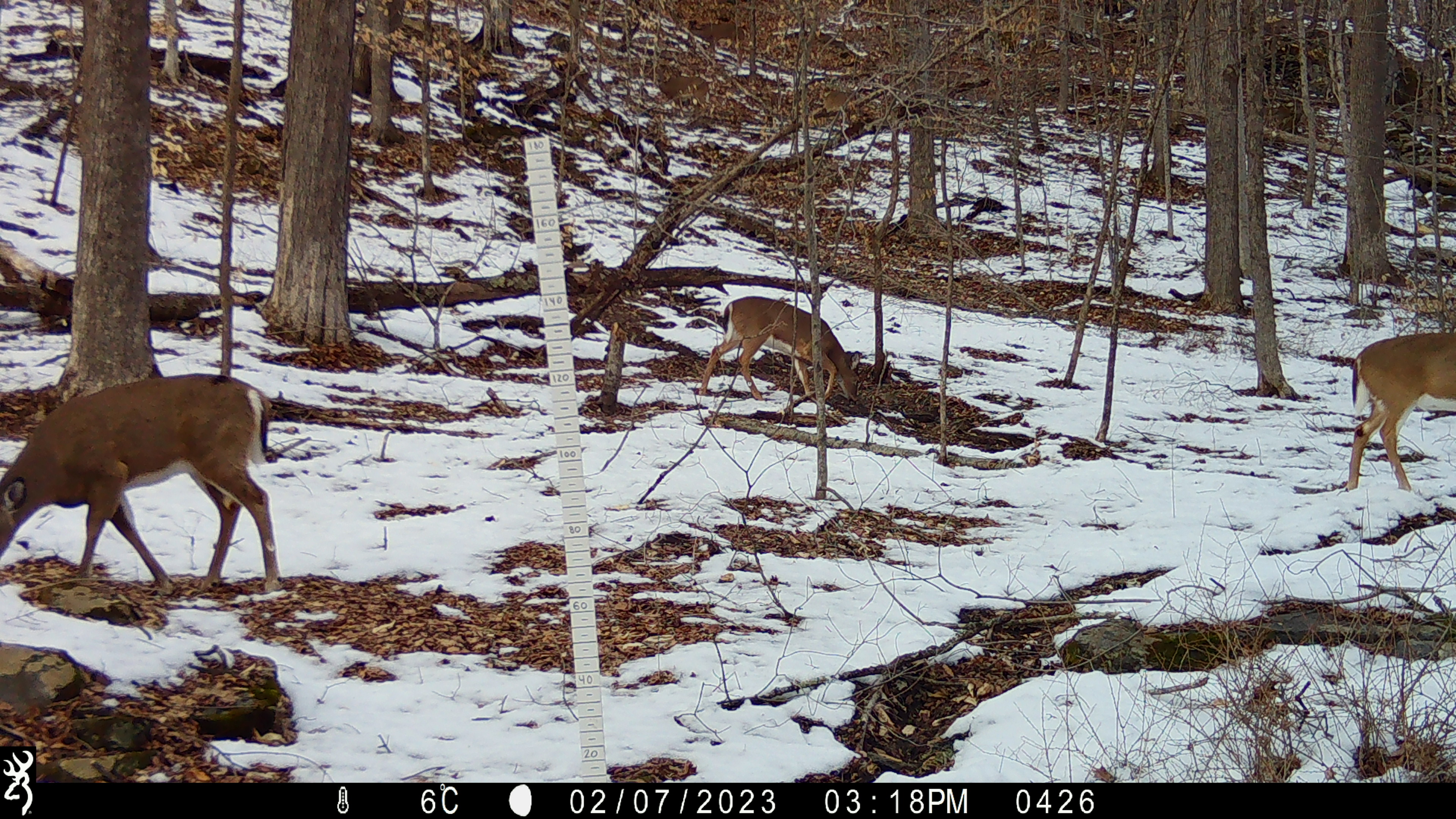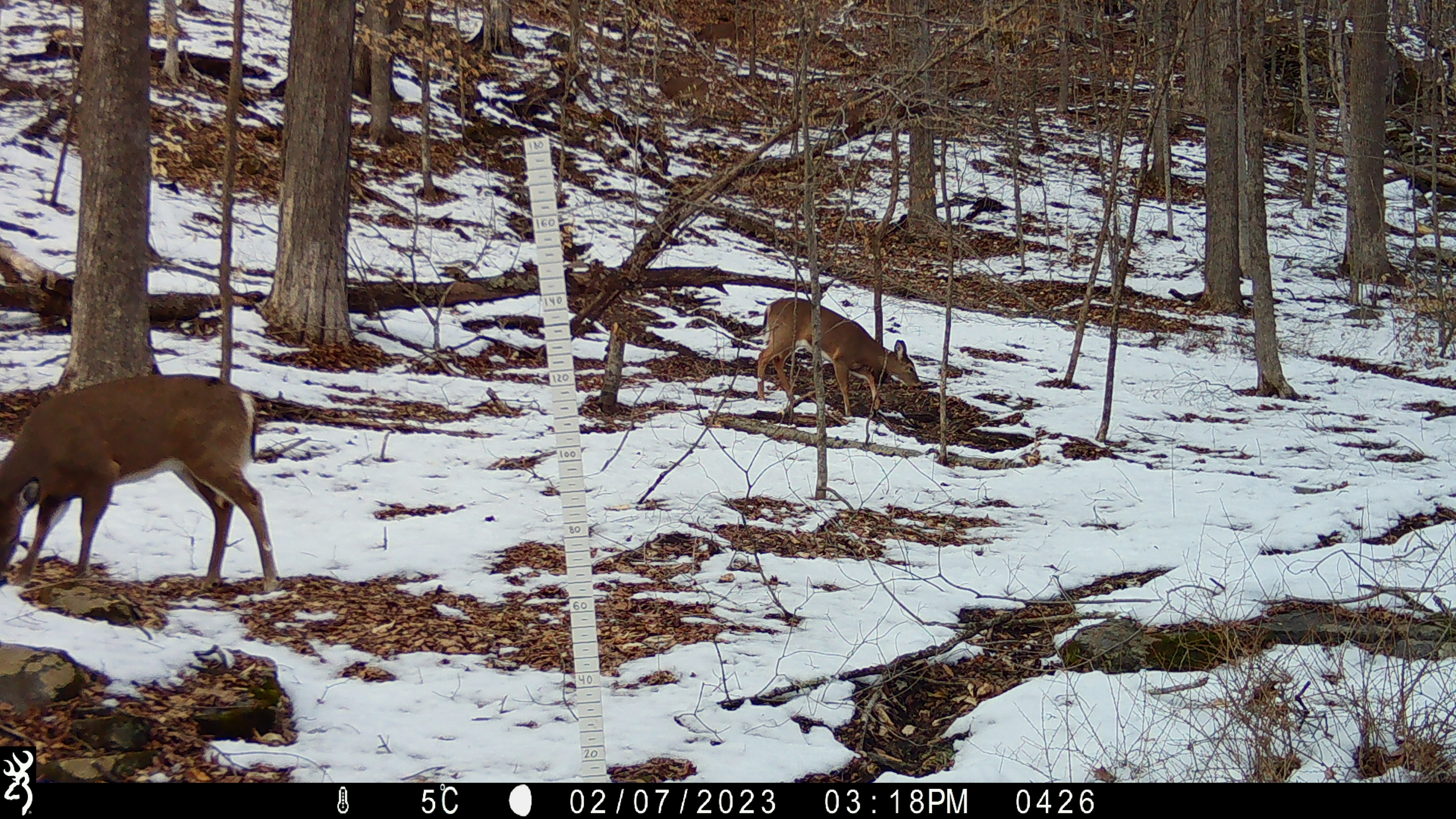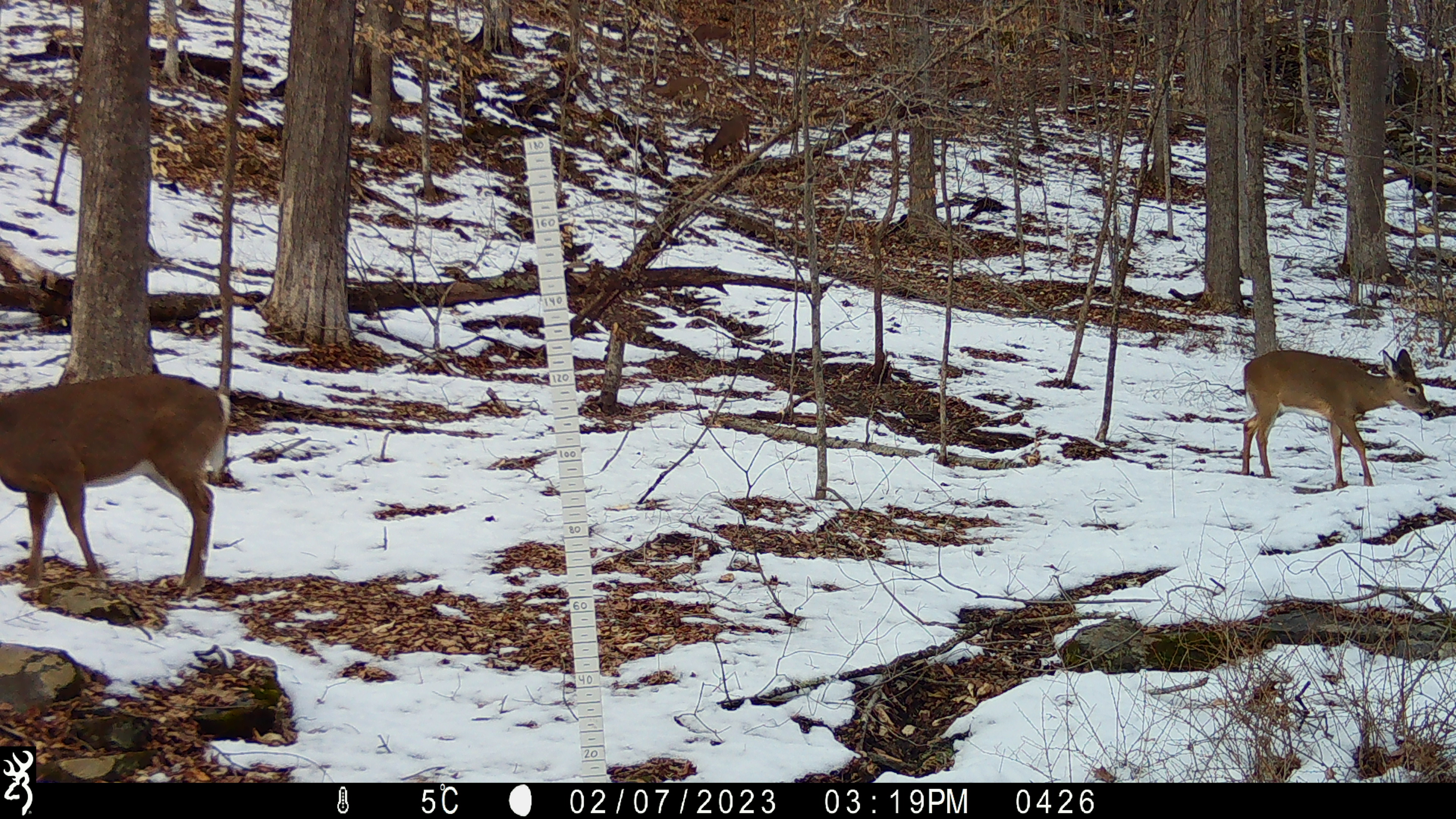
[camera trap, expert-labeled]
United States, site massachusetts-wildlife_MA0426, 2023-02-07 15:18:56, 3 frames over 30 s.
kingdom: Animalia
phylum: Chordata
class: Mammalia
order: Artiodactyla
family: Cervidae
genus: Odocoileus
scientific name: Odocoileus virginianus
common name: white-tailed deer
White-tailed deer (Odocoileus virginianus).